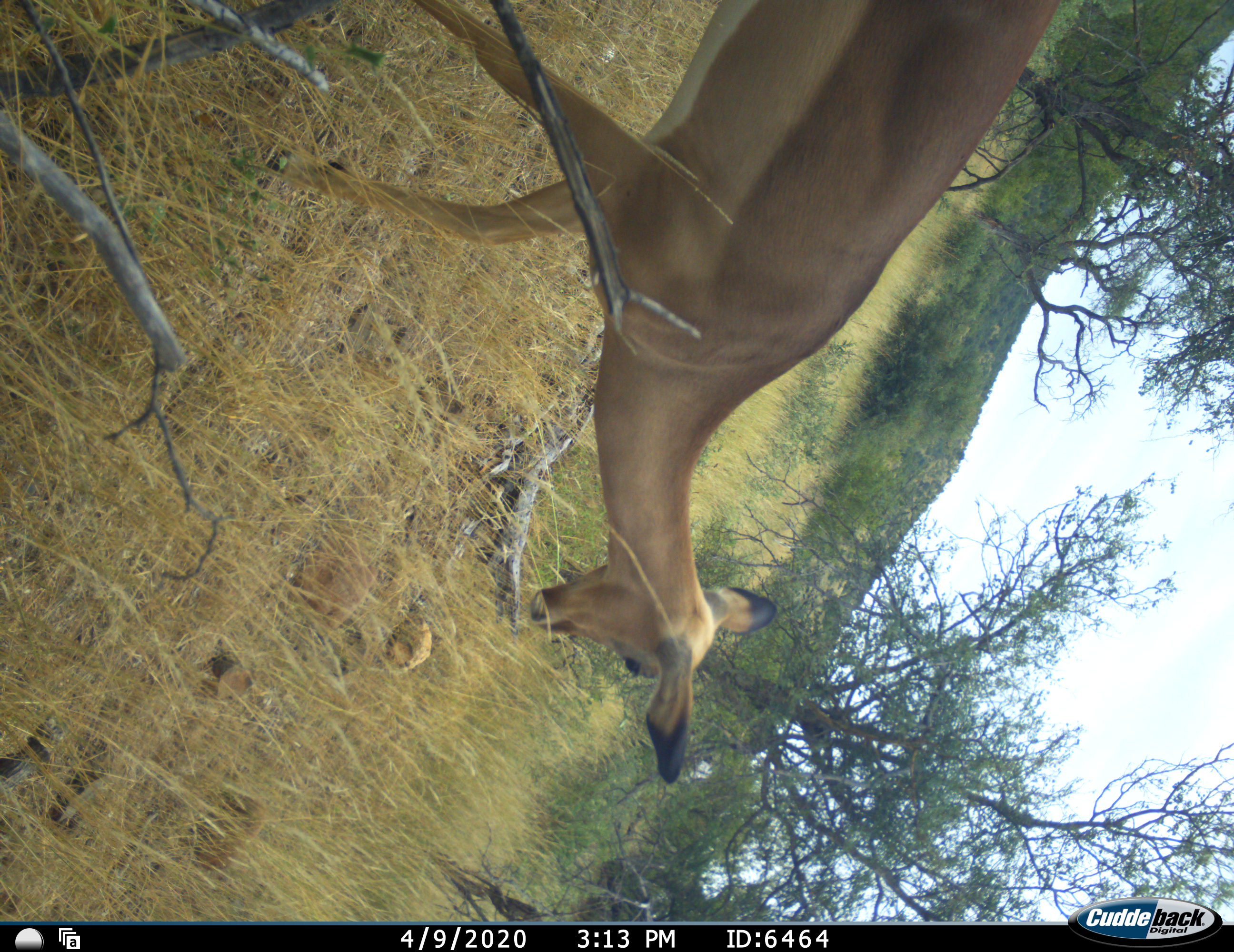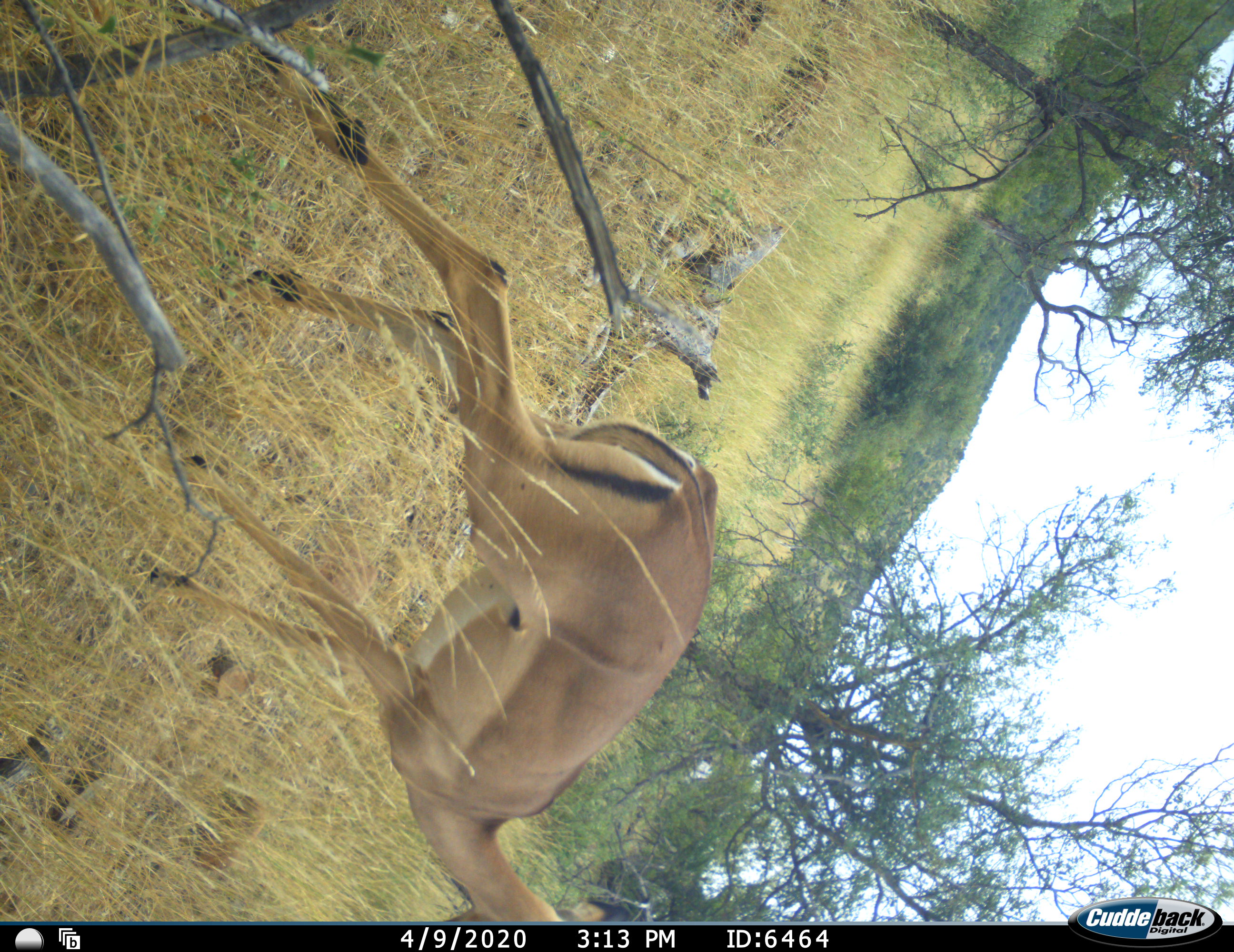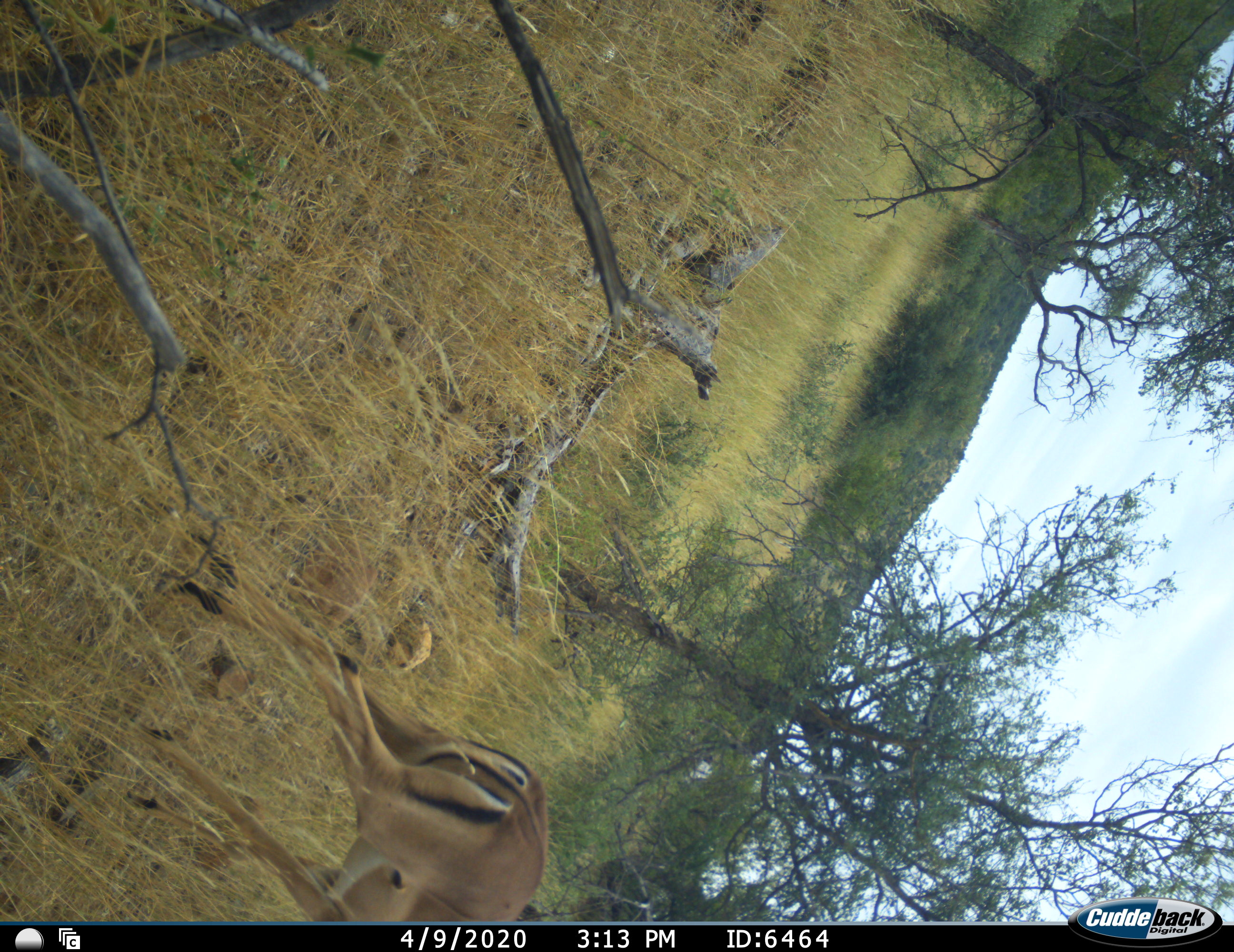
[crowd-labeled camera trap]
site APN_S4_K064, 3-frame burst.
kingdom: Animalia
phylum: Chordata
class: Mammalia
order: Artiodactyla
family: Bovidae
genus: Aepyceros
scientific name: Aepyceros melampus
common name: impala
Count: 1.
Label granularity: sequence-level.